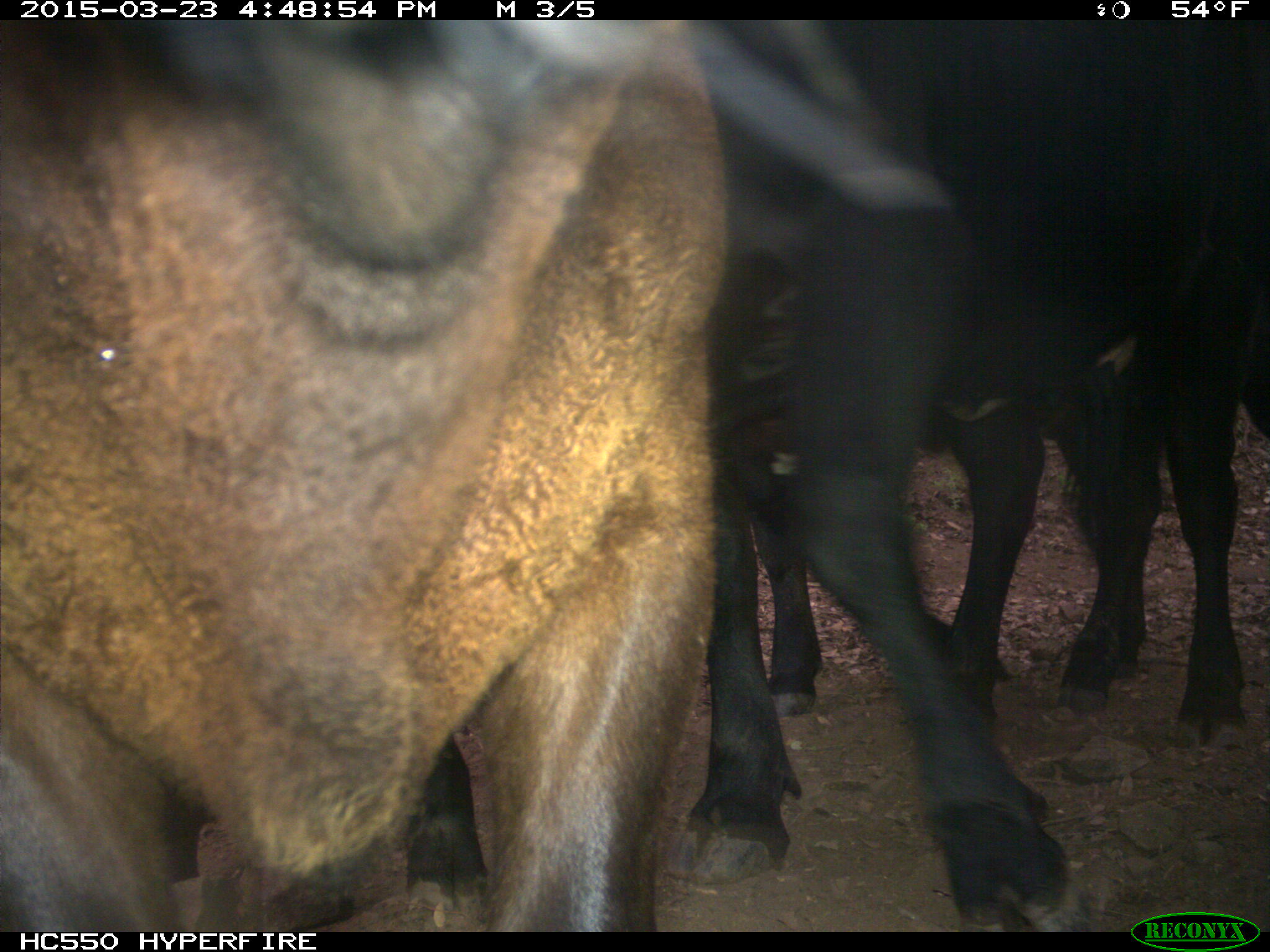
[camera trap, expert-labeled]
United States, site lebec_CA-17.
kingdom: Animalia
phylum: Chordata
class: Mammalia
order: Artiodactyla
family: Bovidae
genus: Bos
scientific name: Bos taurus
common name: domestic cow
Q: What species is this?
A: Bos taurus (domestic cow).